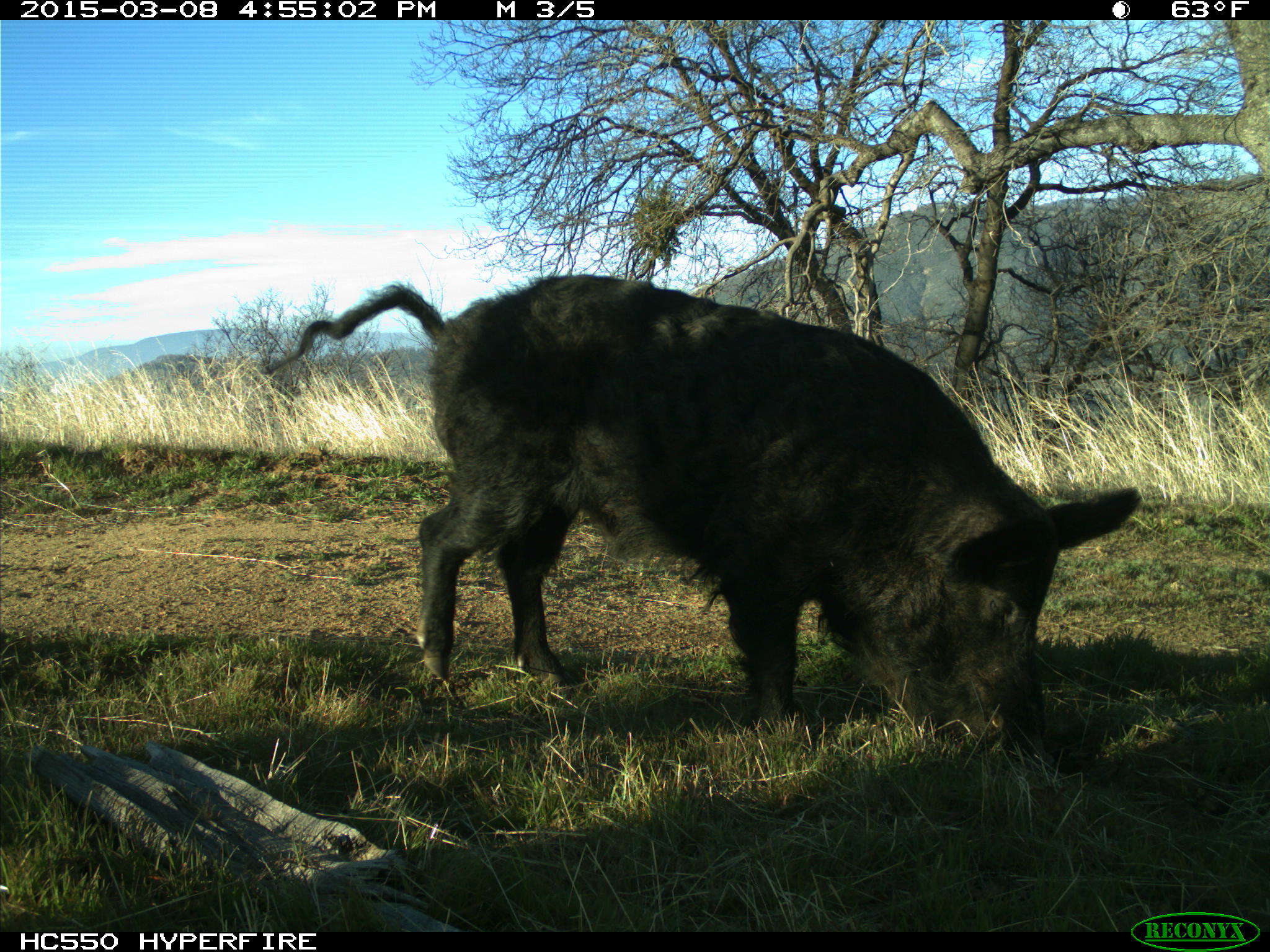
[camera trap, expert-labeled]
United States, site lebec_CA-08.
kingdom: Animalia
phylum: Chordata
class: Mammalia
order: Artiodactyla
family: Suidae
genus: Sus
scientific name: Sus scrofa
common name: wild boar